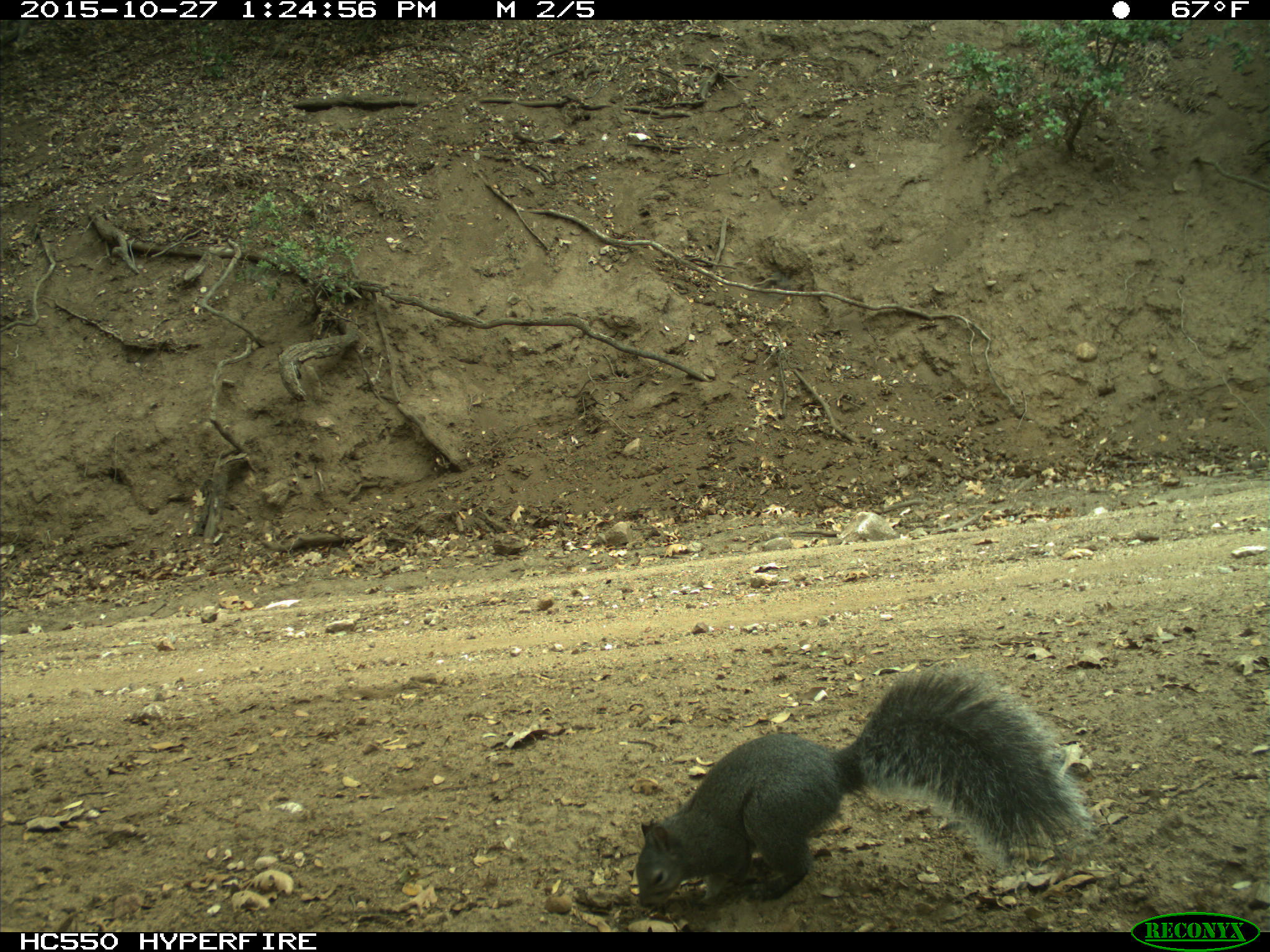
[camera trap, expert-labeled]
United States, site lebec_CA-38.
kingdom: Animalia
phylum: Chordata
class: Mammalia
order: Rodentia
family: Sciuridae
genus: Sciurus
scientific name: Sciurus carolinensis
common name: eastern gray squirrel